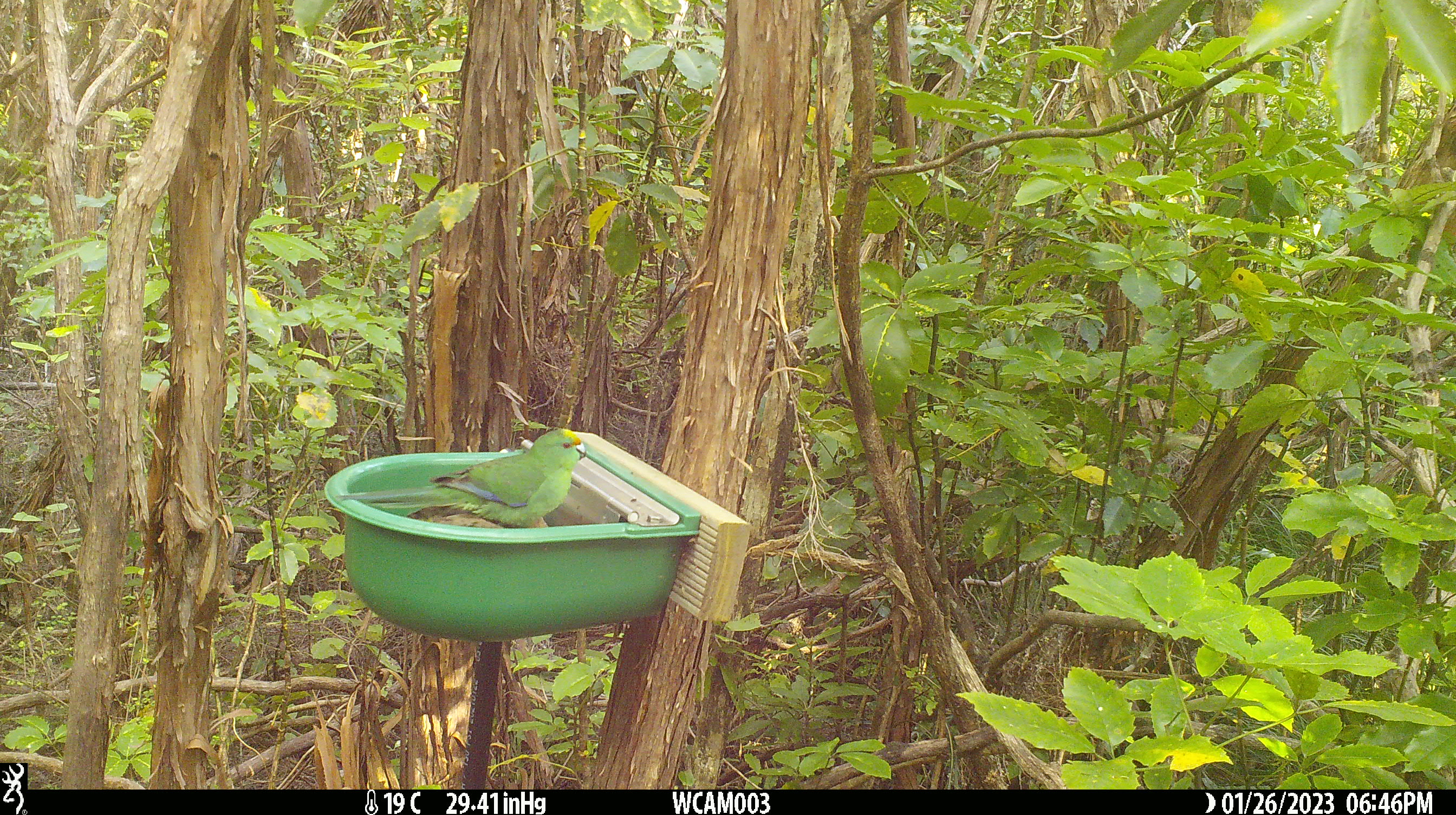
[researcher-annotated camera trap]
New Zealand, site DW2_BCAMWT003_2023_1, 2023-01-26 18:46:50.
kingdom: Animalia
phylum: Chordata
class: Aves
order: Psittaciformes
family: Psittaculidae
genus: Cyanoramphus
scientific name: Cyanoramphus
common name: parakeet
Parakeet (Cyanoramphus).